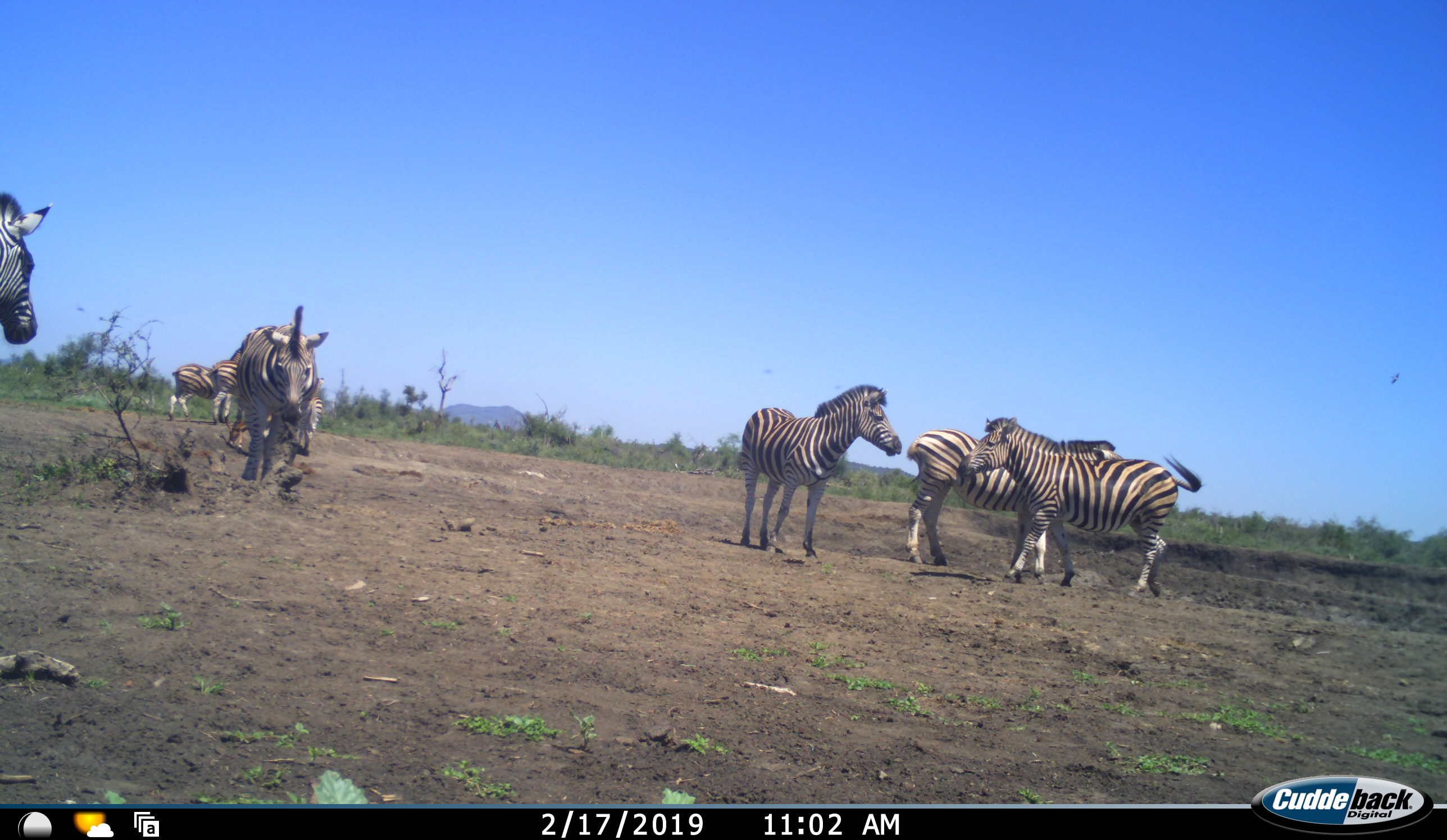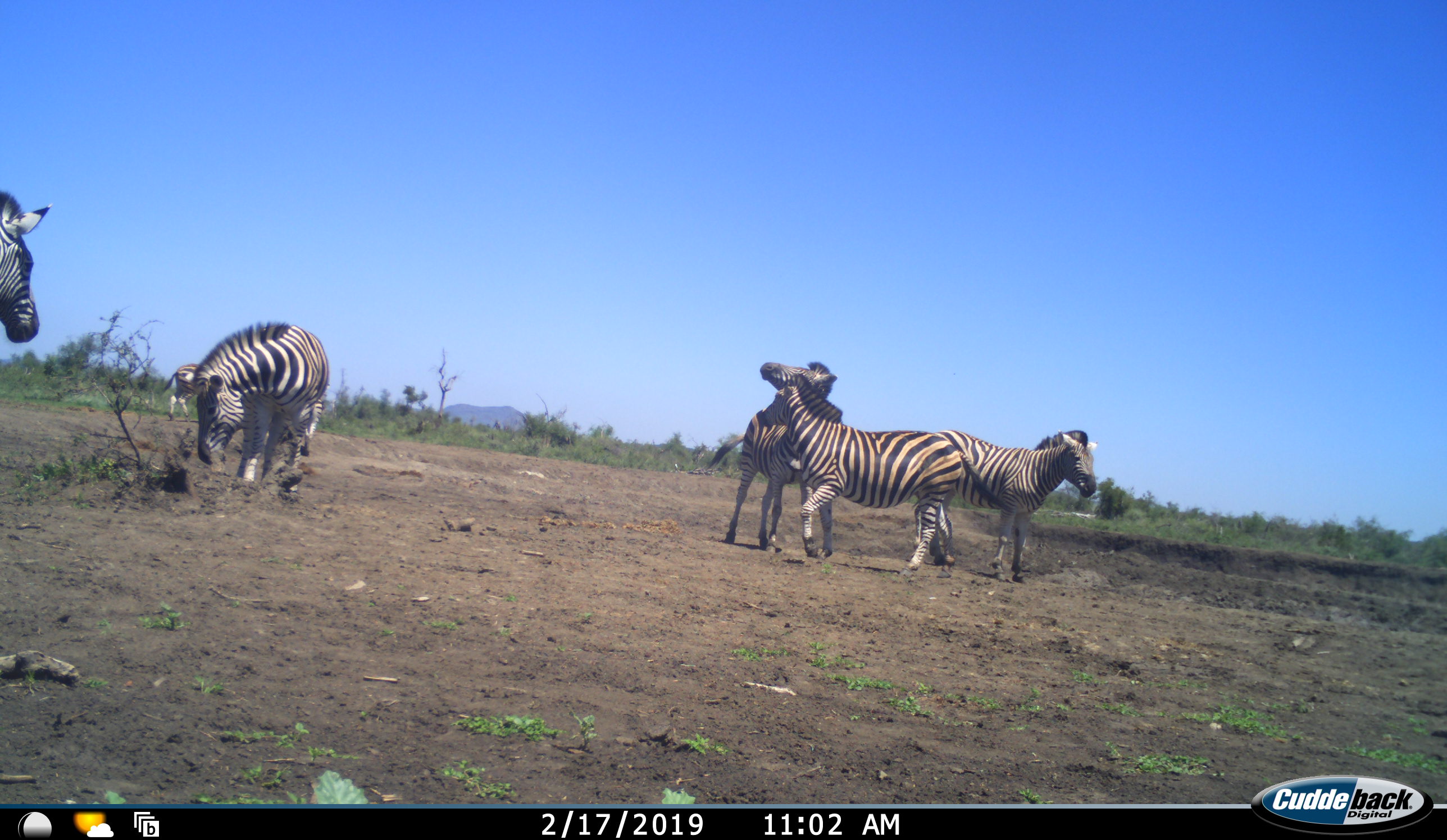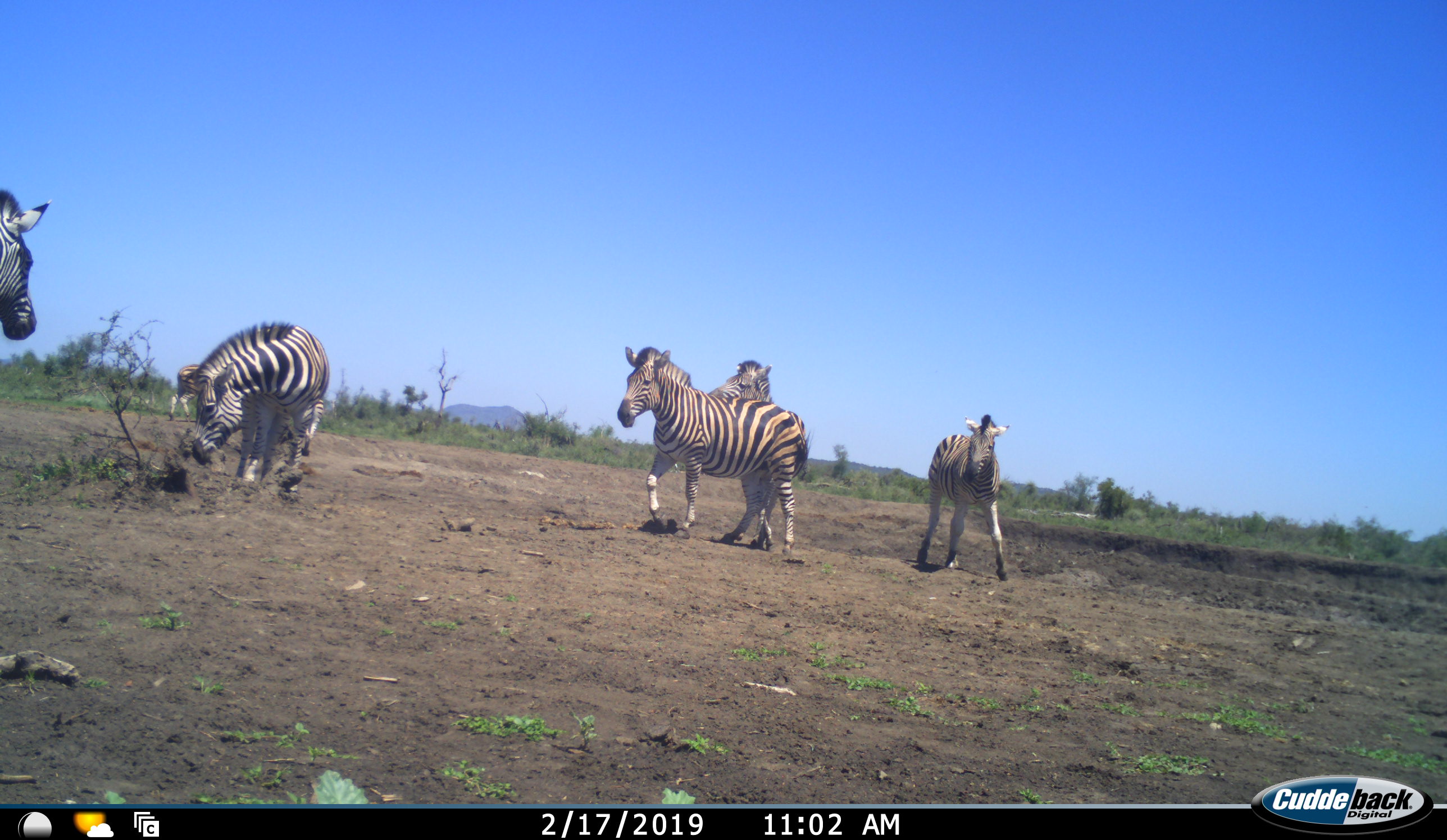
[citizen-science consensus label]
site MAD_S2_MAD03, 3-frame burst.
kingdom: Animalia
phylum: Chordata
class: Mammalia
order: Perissodactyla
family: Equidae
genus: Equus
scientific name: Equus quagga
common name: plains zebra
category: zebraplains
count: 7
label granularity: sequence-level